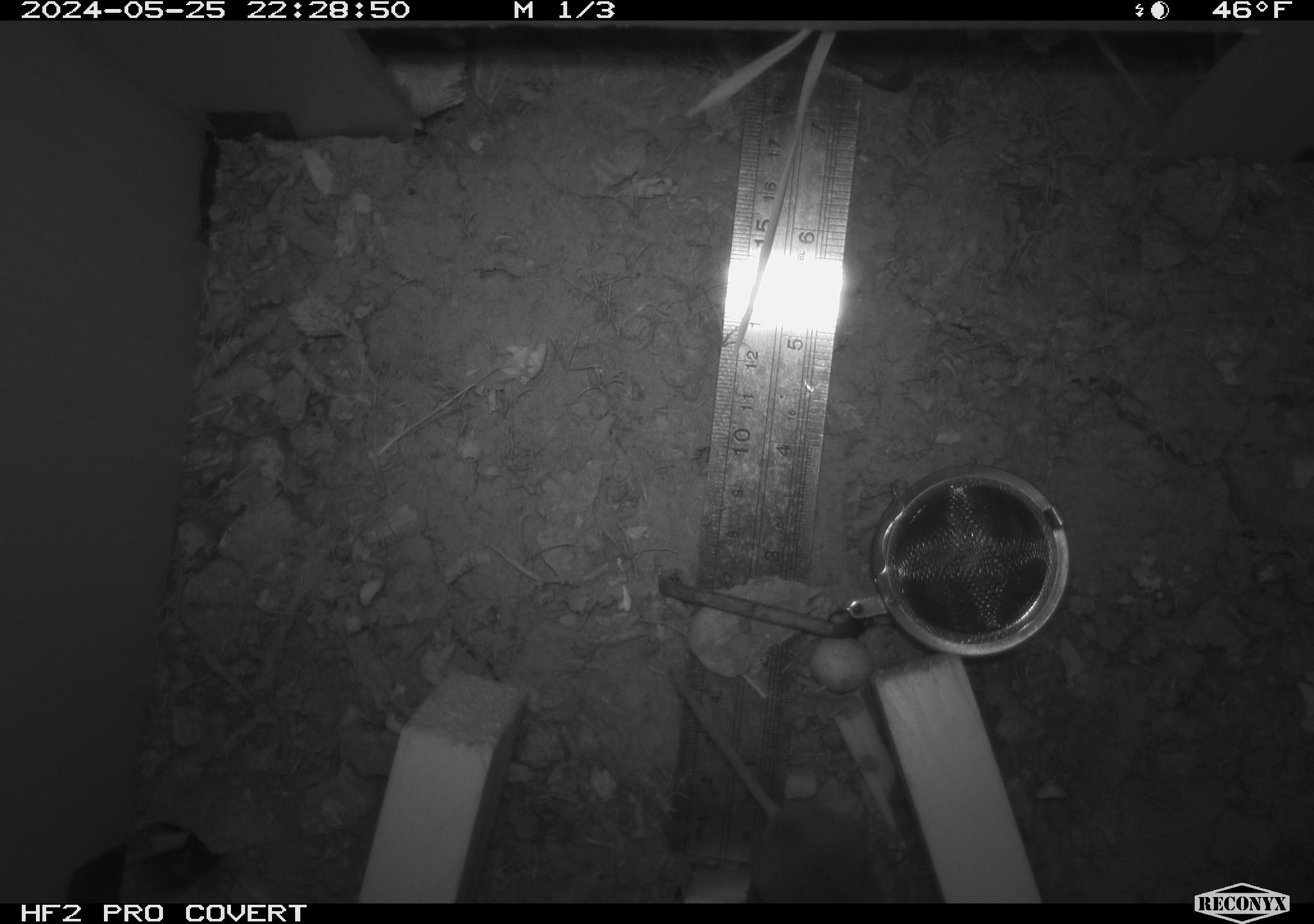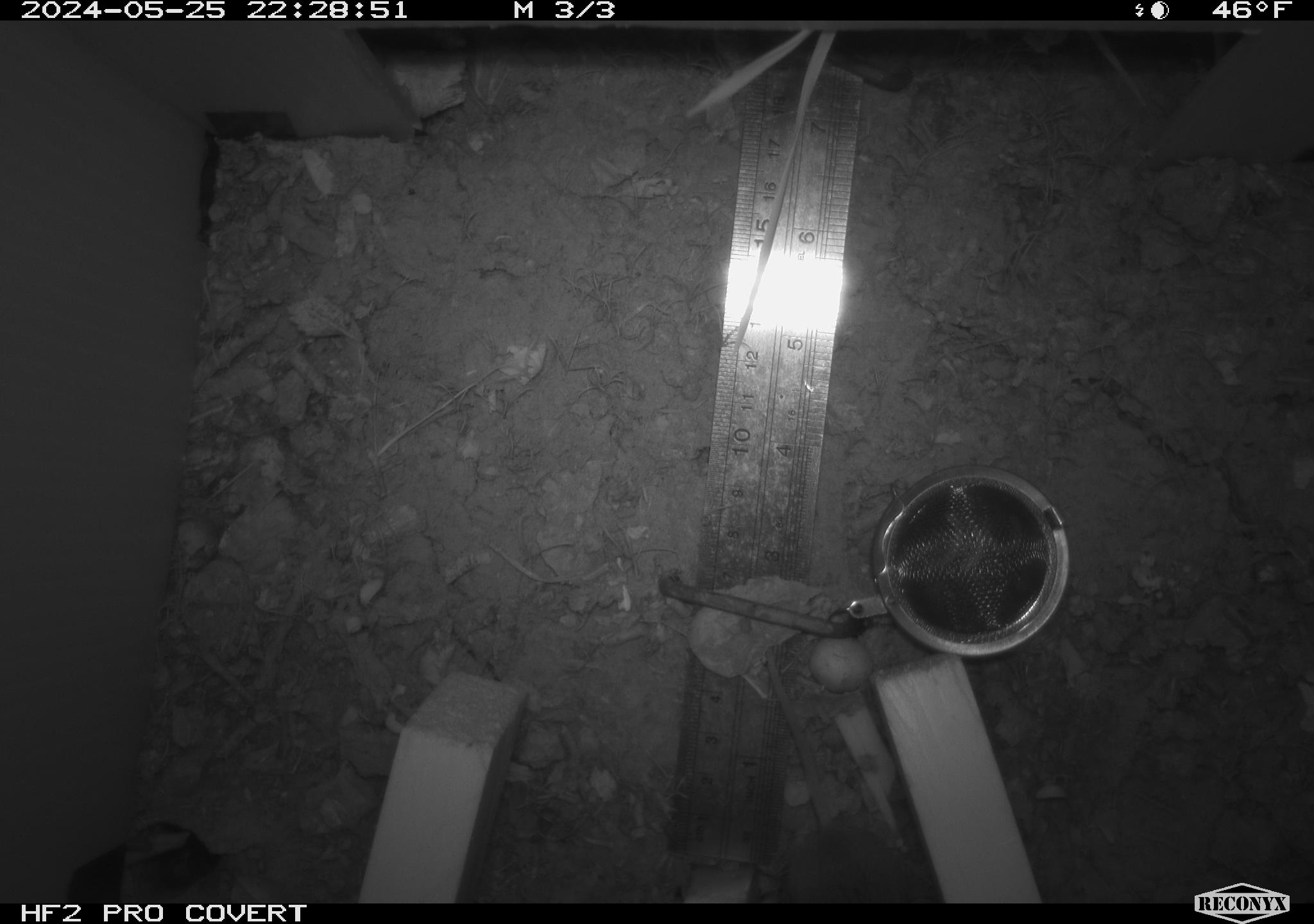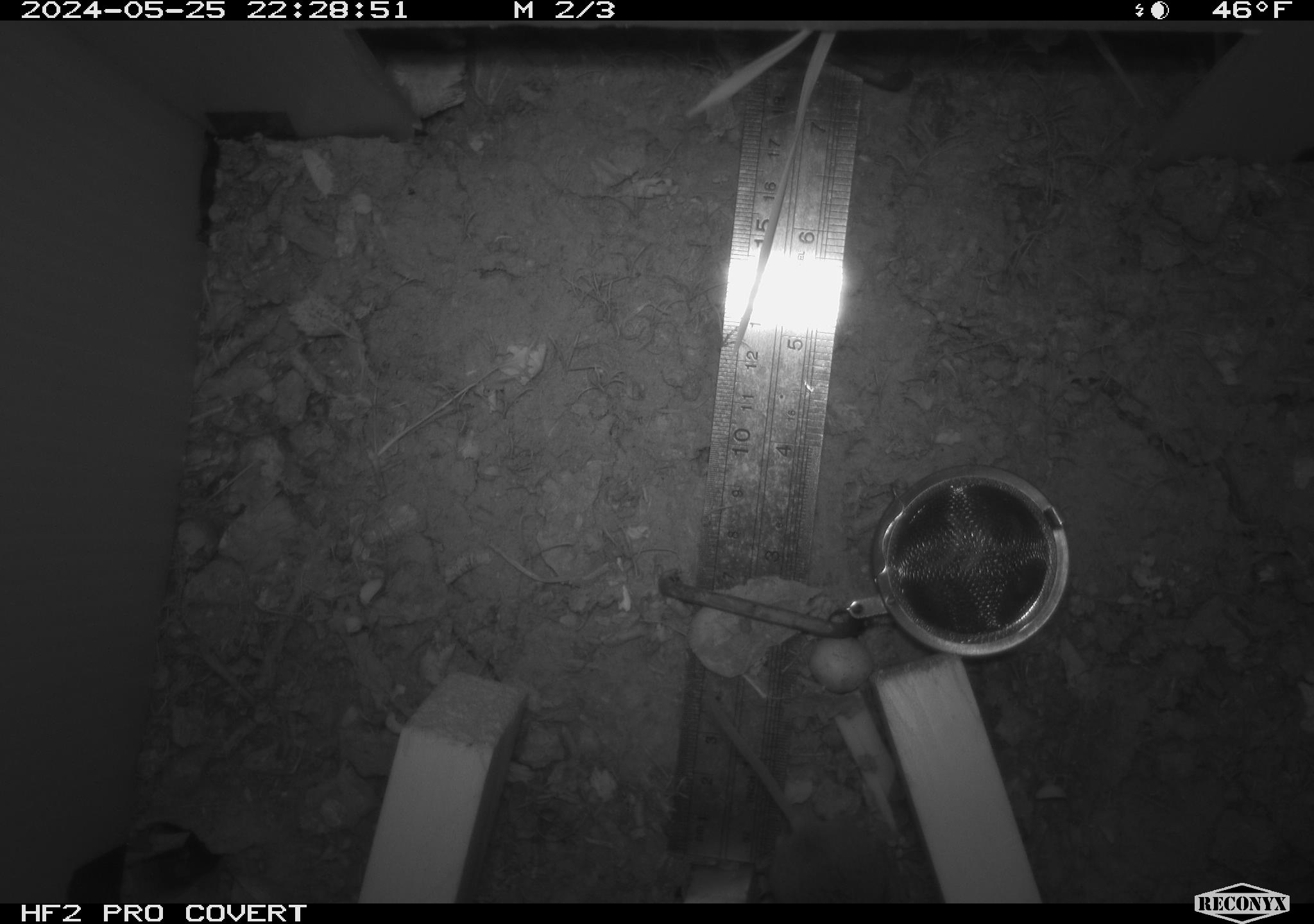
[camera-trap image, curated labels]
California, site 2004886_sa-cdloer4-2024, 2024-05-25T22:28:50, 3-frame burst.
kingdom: Animalia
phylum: Chordata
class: Mammalia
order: Rodentia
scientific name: Rodentia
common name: mouse species